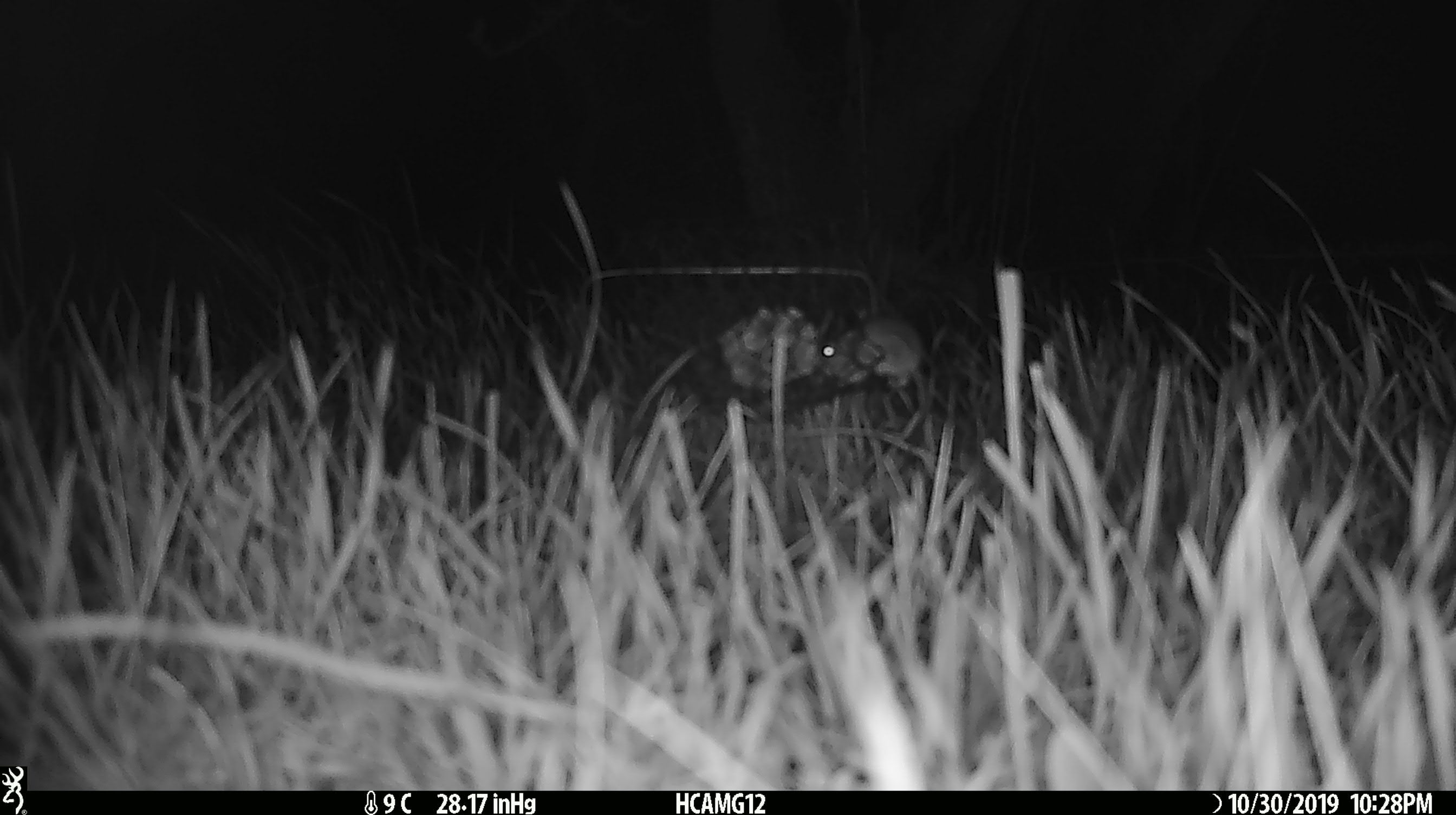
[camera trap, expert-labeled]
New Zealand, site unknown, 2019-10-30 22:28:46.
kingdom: Animalia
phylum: Chordata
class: Mammalia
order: Rodentia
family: Muridae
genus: Mus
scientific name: Mus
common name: mouse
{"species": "mouse (Mus)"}